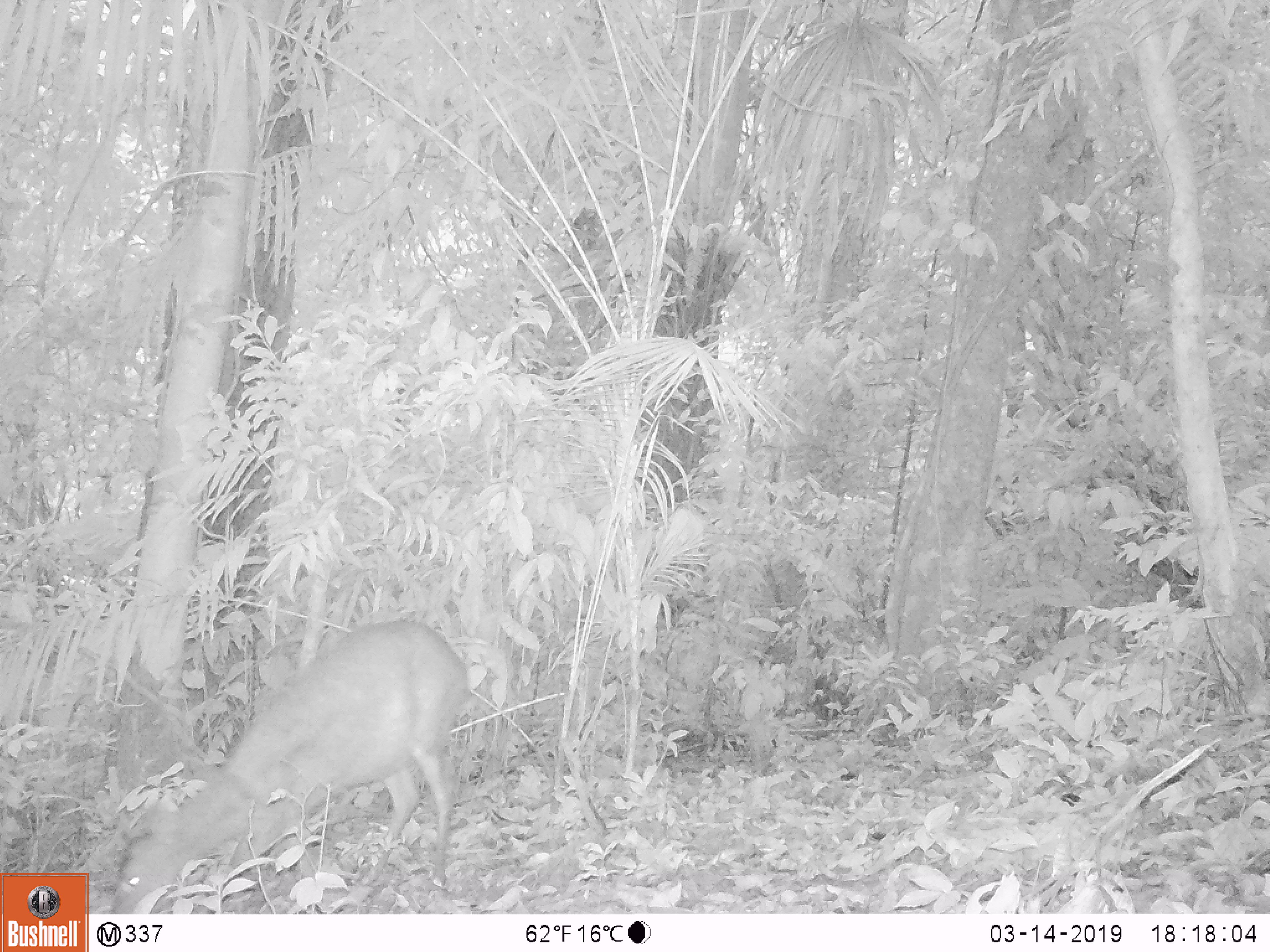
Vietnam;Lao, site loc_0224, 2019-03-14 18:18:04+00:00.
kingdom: Animalia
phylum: Chordata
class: Mammalia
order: Artiodactyla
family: Cervidae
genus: Muntiacus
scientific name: Muntiacus vuquangensis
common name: large-antlered muntjac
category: large antlered muntjac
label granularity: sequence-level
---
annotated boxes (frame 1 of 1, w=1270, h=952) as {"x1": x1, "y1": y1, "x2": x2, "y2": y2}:
large antlered muntjac: {"x1": 94, "y1": 617, "x2": 469, "y2": 915}